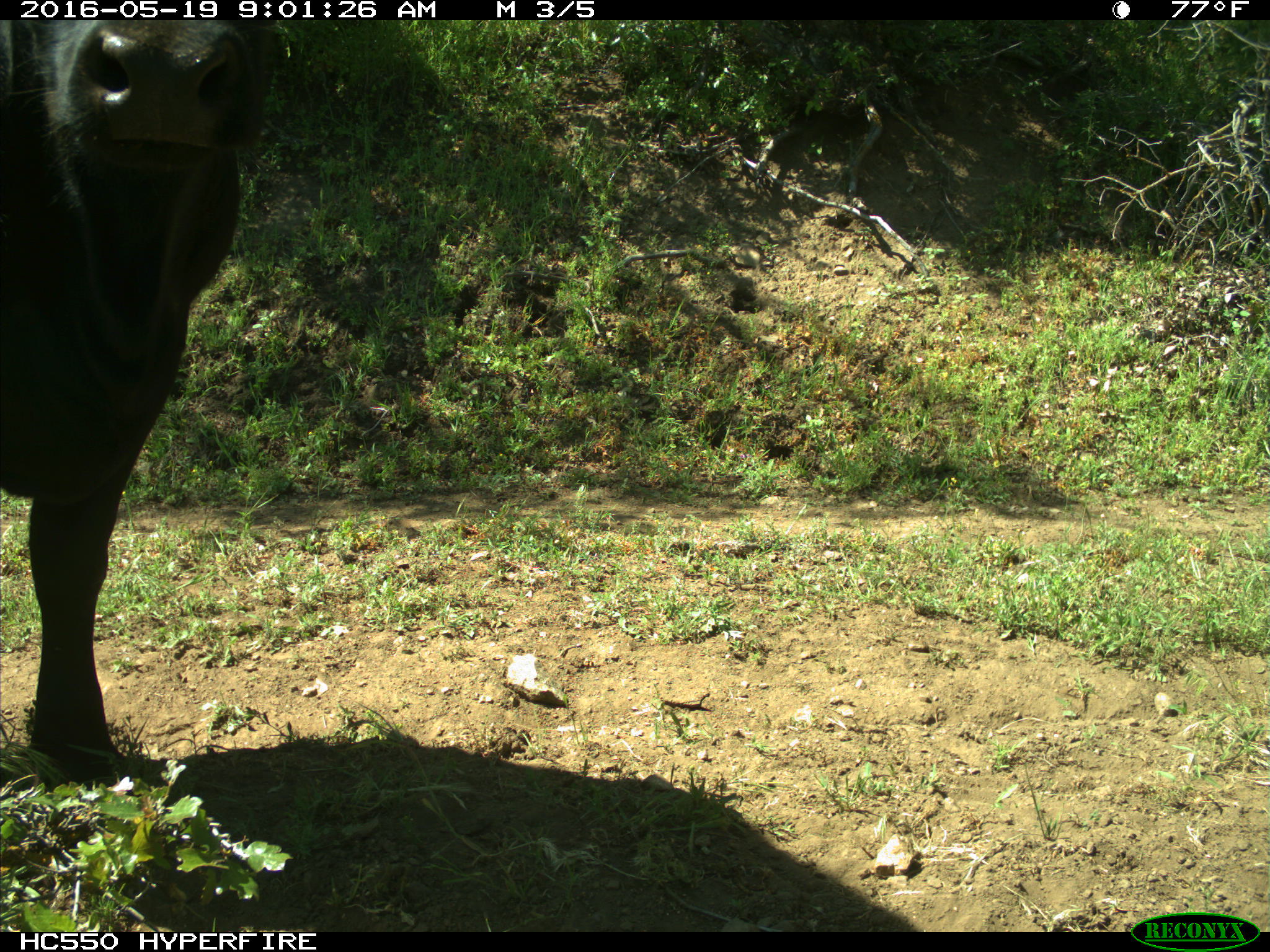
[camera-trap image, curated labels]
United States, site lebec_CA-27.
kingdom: Animalia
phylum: Chordata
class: Mammalia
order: Artiodactyla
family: Bovidae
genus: Bos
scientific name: Bos taurus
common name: domestic cow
Bos taurus (domestic cow).